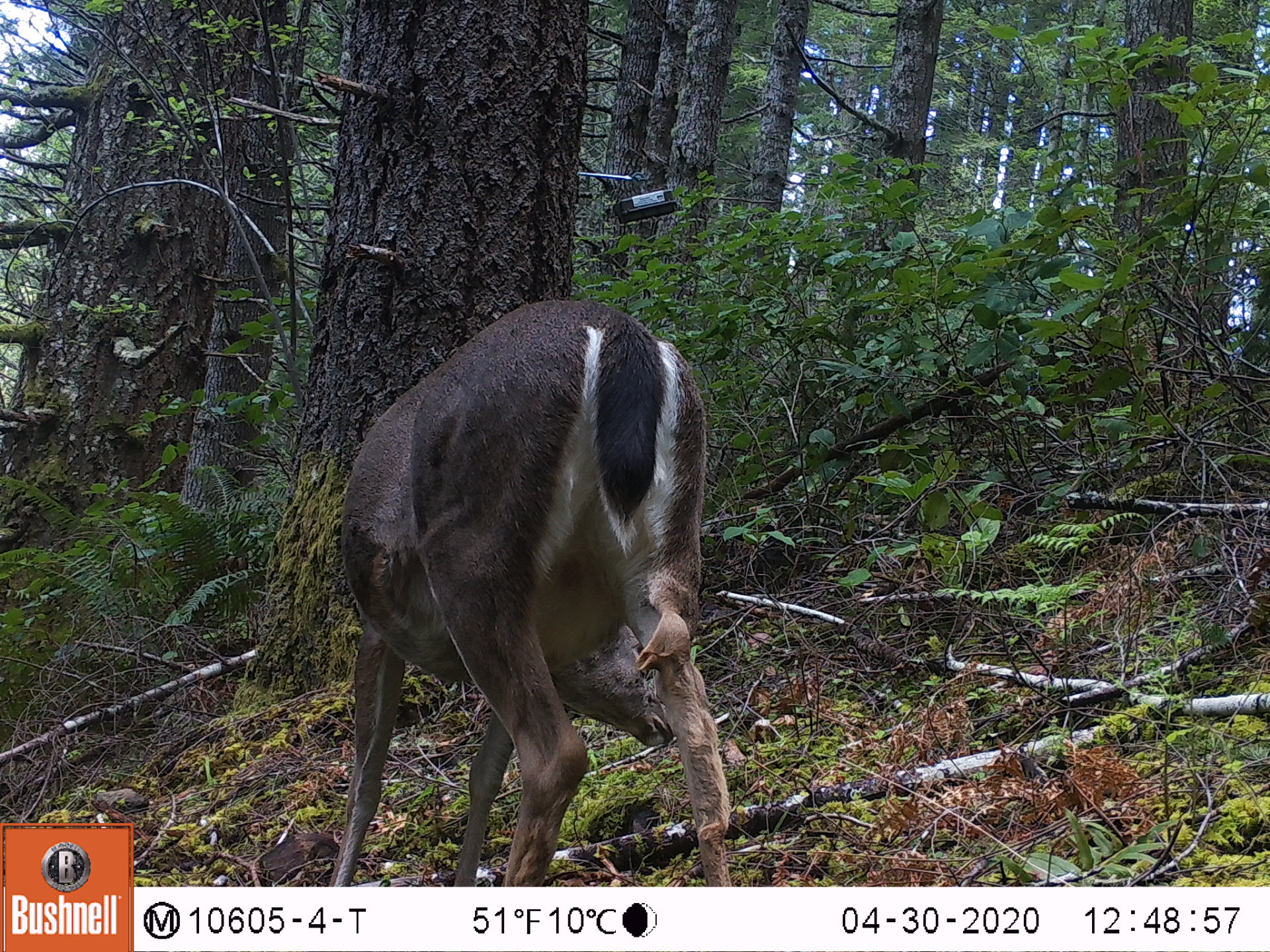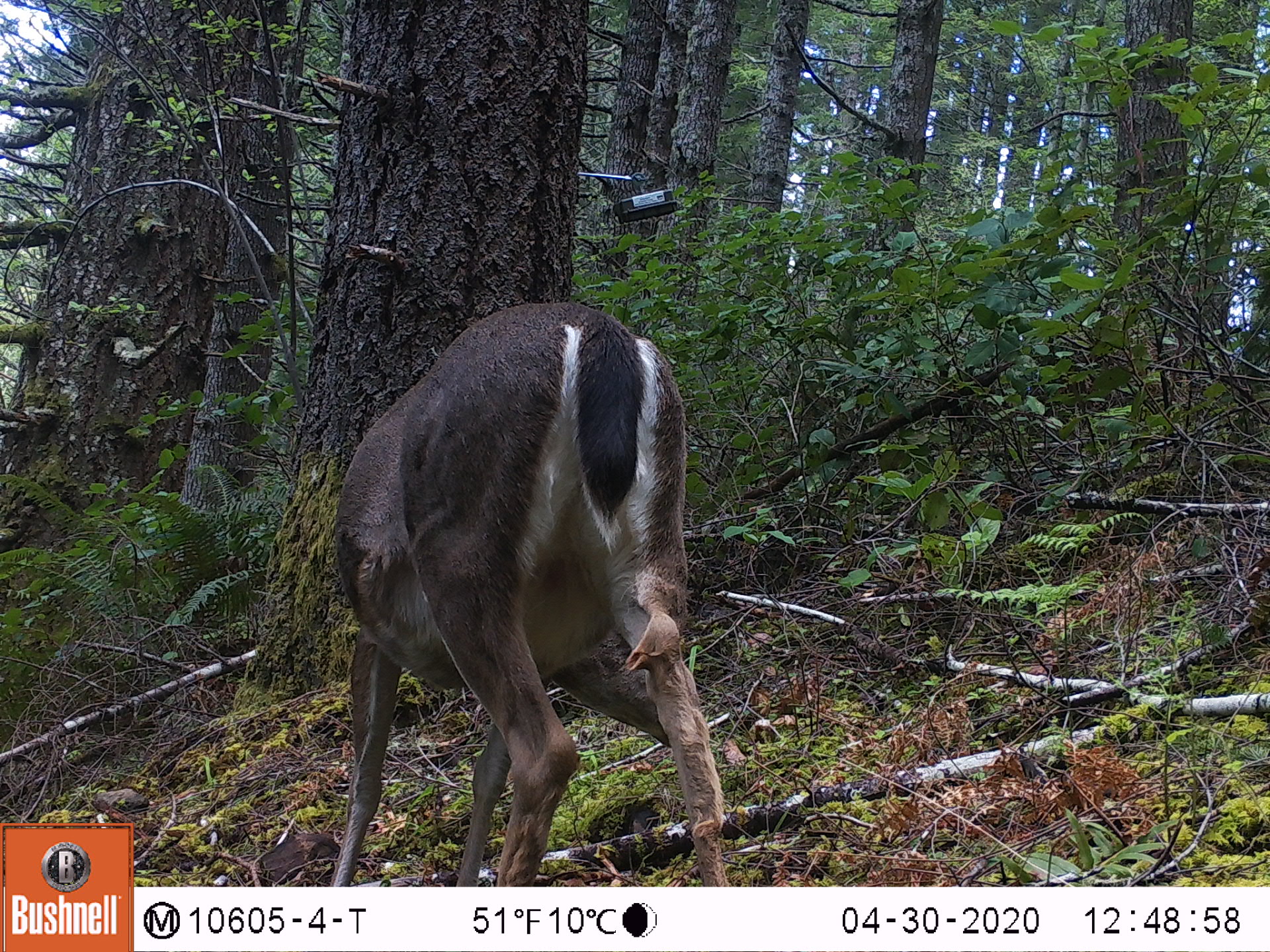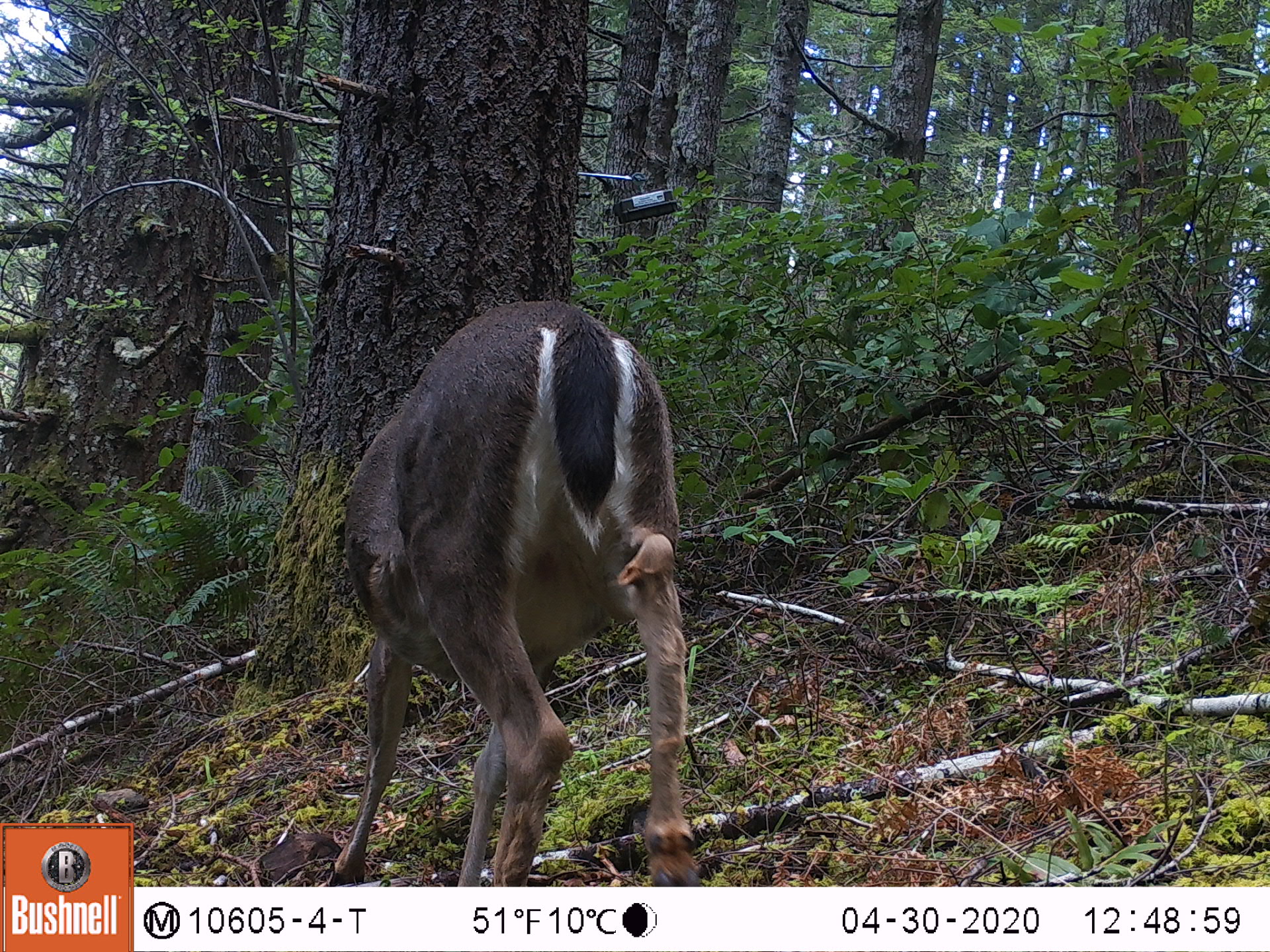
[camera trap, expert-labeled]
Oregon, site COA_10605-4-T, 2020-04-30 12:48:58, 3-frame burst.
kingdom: Animalia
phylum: Chordata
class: Mammalia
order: Artiodactyla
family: Cervidae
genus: Odocoileus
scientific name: Odocoileus hemionus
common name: black-tailed deer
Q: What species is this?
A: Black-tailed deer (Odocoileus hemionus).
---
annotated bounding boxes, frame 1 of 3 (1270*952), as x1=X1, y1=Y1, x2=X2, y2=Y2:
black-tailed deer: x1=318, y1=289, x2=726, y2=875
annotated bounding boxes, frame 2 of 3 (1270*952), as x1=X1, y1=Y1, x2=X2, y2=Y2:
black-tailed deer: x1=316, y1=294, x2=739, y2=875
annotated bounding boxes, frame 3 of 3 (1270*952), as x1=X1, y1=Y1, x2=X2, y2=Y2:
black-tailed deer: x1=325, y1=298, x2=710, y2=878